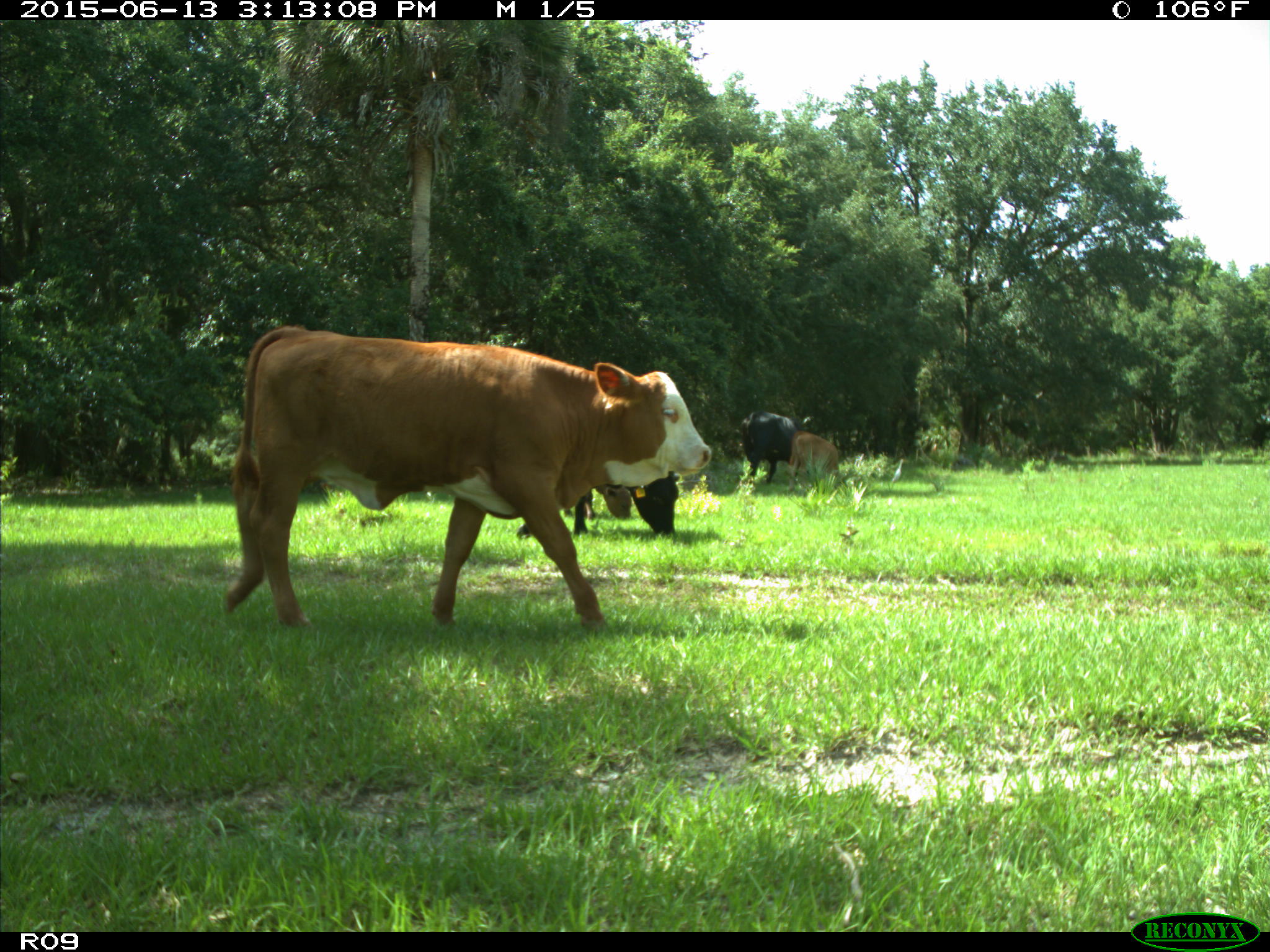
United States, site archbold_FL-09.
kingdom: Animalia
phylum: Chordata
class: Mammalia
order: Artiodactyla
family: Bovidae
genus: Bos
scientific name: Bos taurus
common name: domestic cow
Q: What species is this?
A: Bos taurus (domestic cow).